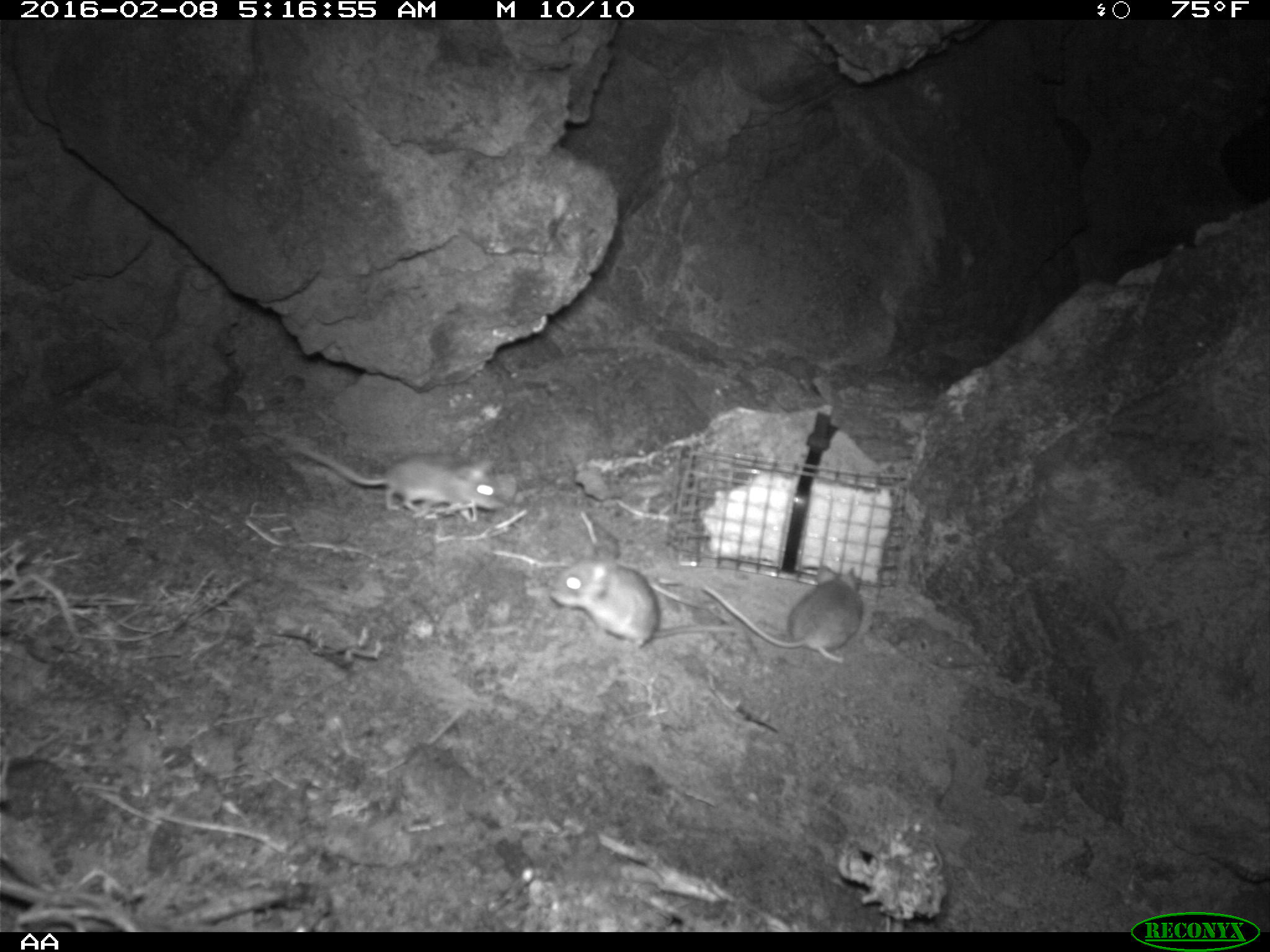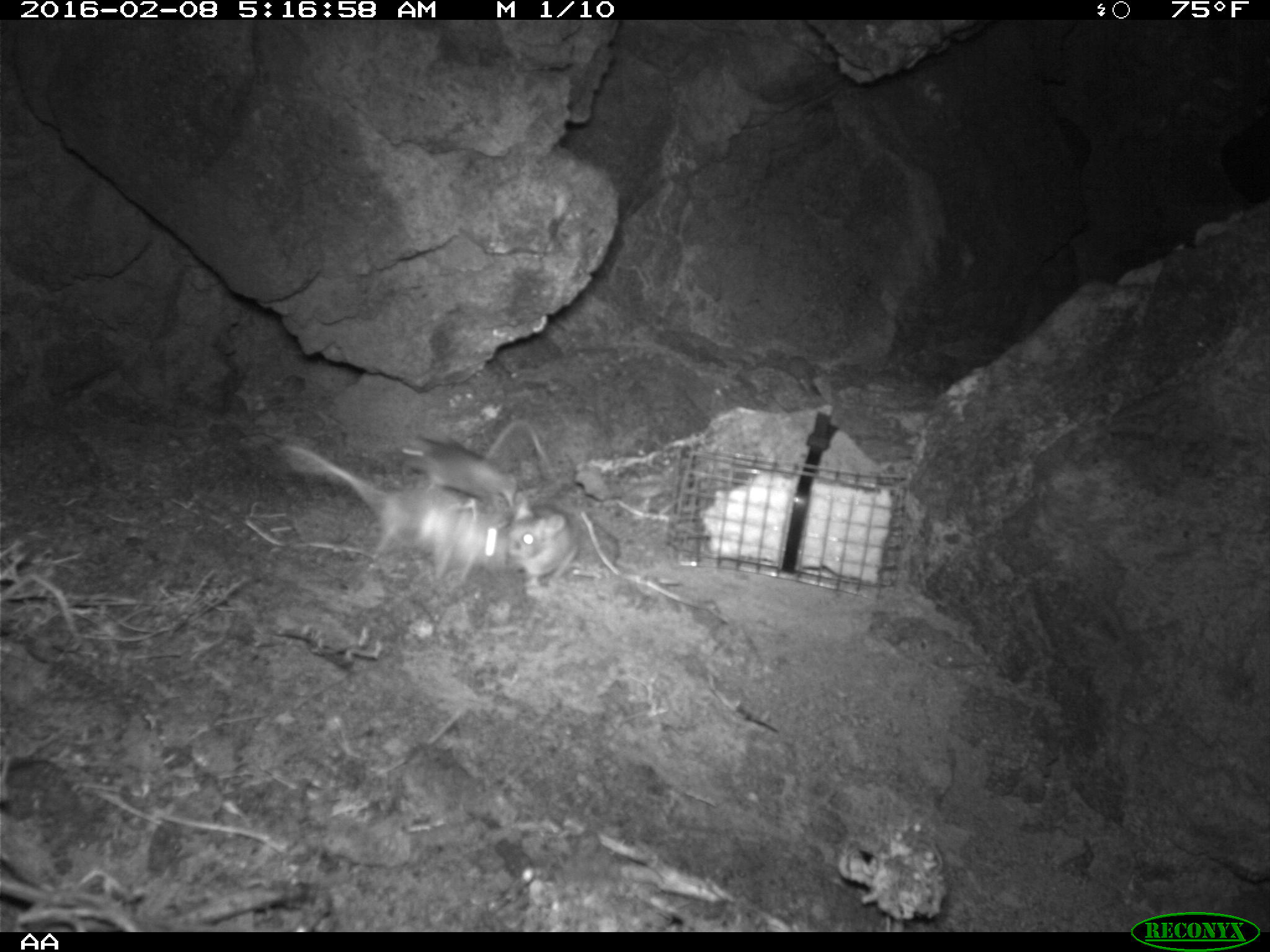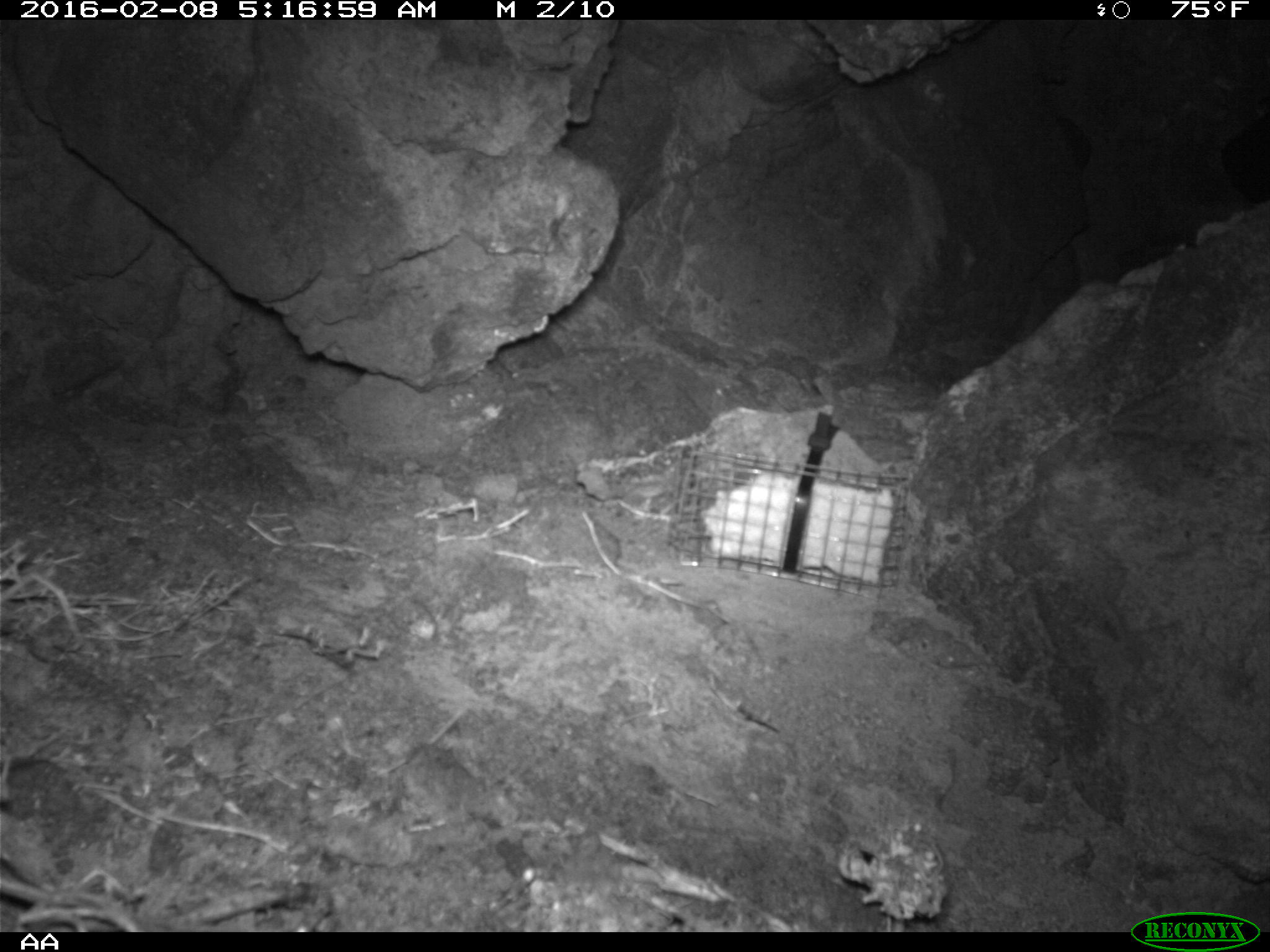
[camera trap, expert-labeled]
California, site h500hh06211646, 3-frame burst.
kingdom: Animalia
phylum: Chordata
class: Mammalia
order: Rodentia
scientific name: Rodentia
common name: rodent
Rodent (Rodentia).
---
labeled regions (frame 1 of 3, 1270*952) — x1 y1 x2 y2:
rodent: 549 548 746 648; 283 436 504 521; 701 563 862 663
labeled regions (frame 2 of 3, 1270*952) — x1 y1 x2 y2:
rodent: 282 444 463 560; 399 417 557 505; 499 501 579 596; 457 497 513 586